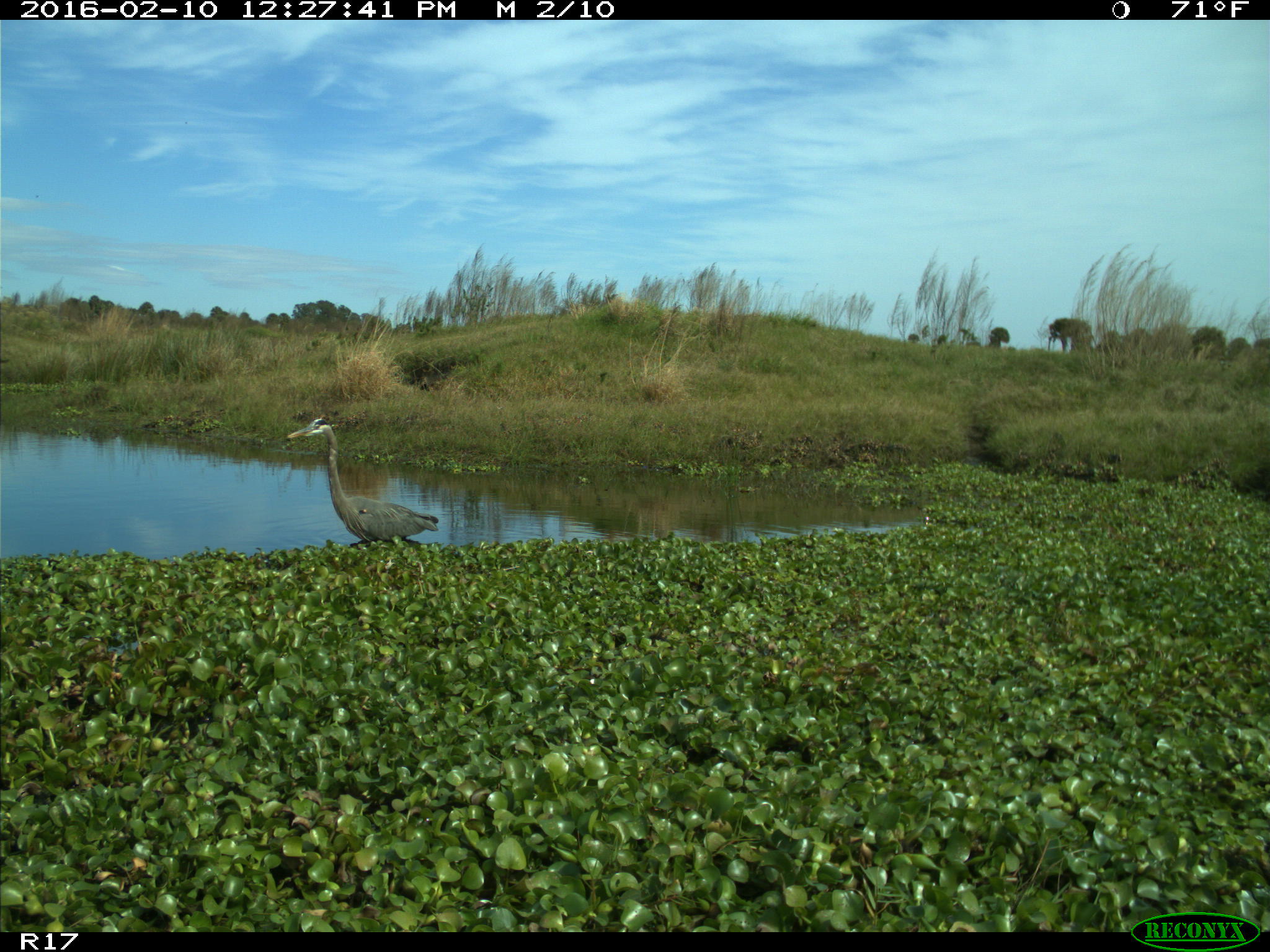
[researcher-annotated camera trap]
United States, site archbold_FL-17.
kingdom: Animalia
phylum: Chordata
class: Aves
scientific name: Aves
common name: birds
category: unidentified bird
Unidentified bird (birds) (Aves).